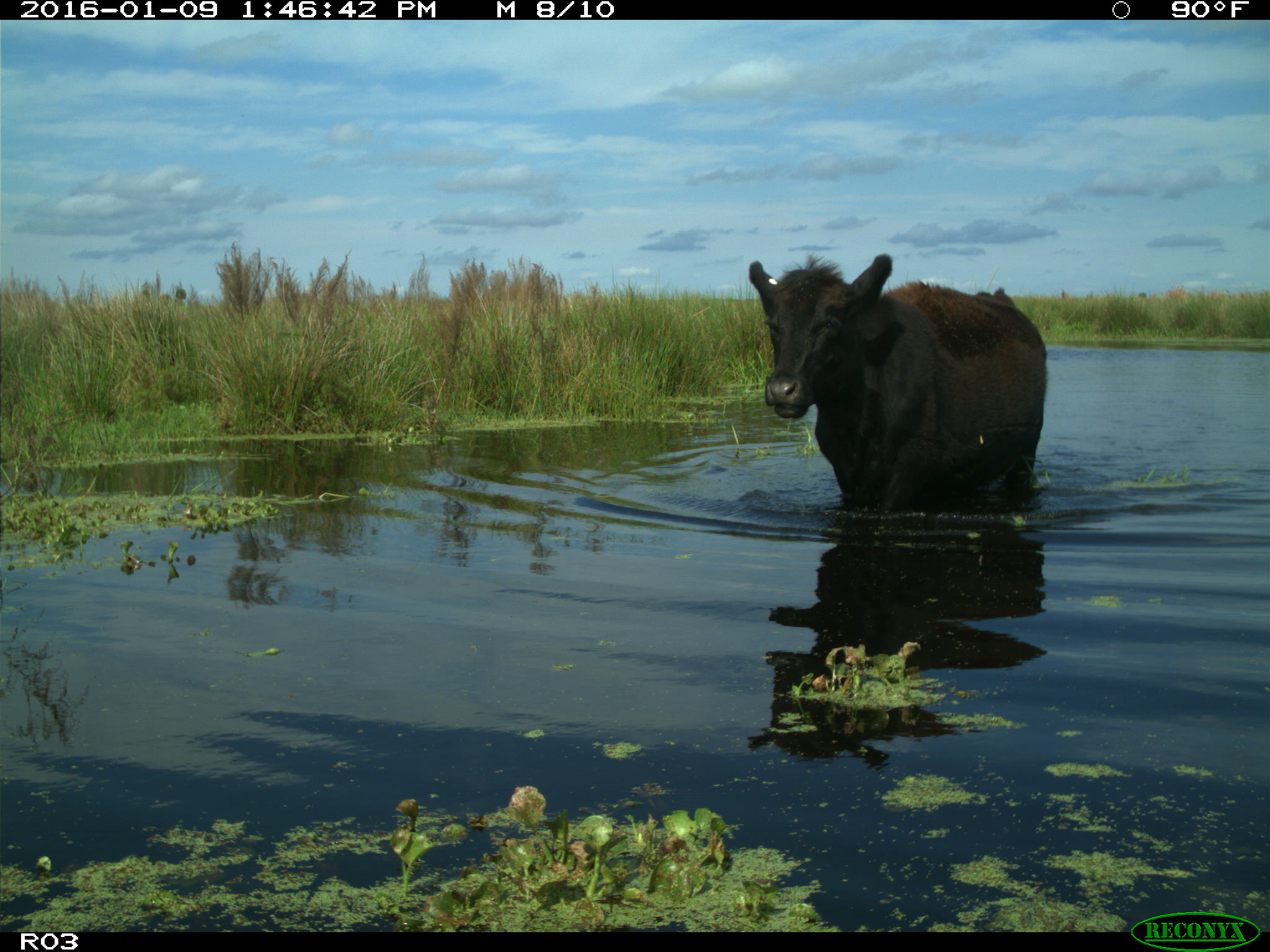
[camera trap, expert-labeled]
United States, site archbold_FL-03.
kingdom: Animalia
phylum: Chordata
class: Mammalia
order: Artiodactyla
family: Bovidae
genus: Bos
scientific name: Bos taurus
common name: domestic cow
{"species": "Bos taurus (domestic cow)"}